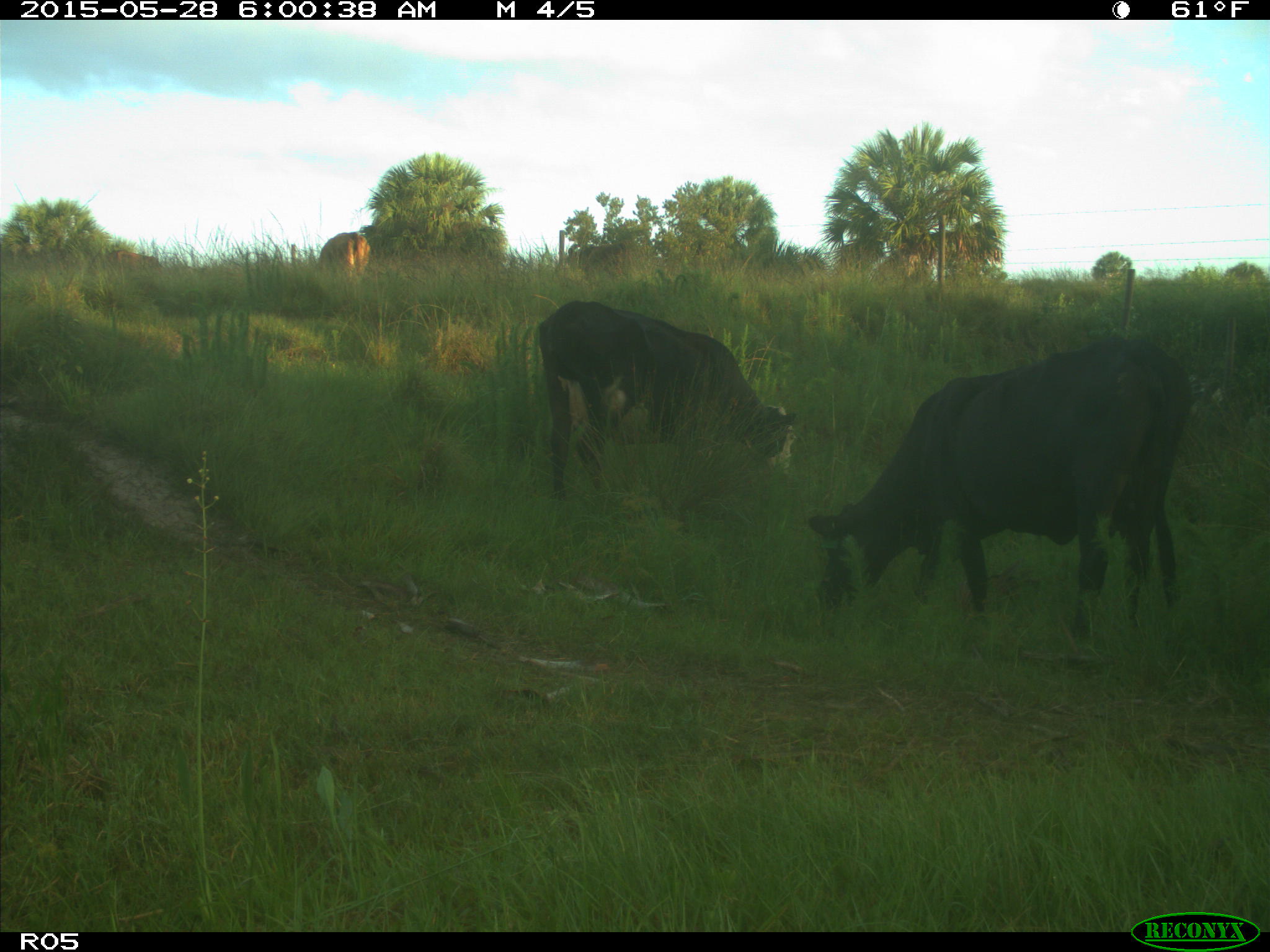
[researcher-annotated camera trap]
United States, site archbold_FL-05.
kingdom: Animalia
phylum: Chordata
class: Mammalia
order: Artiodactyla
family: Bovidae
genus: Bos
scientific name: Bos taurus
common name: domestic cow